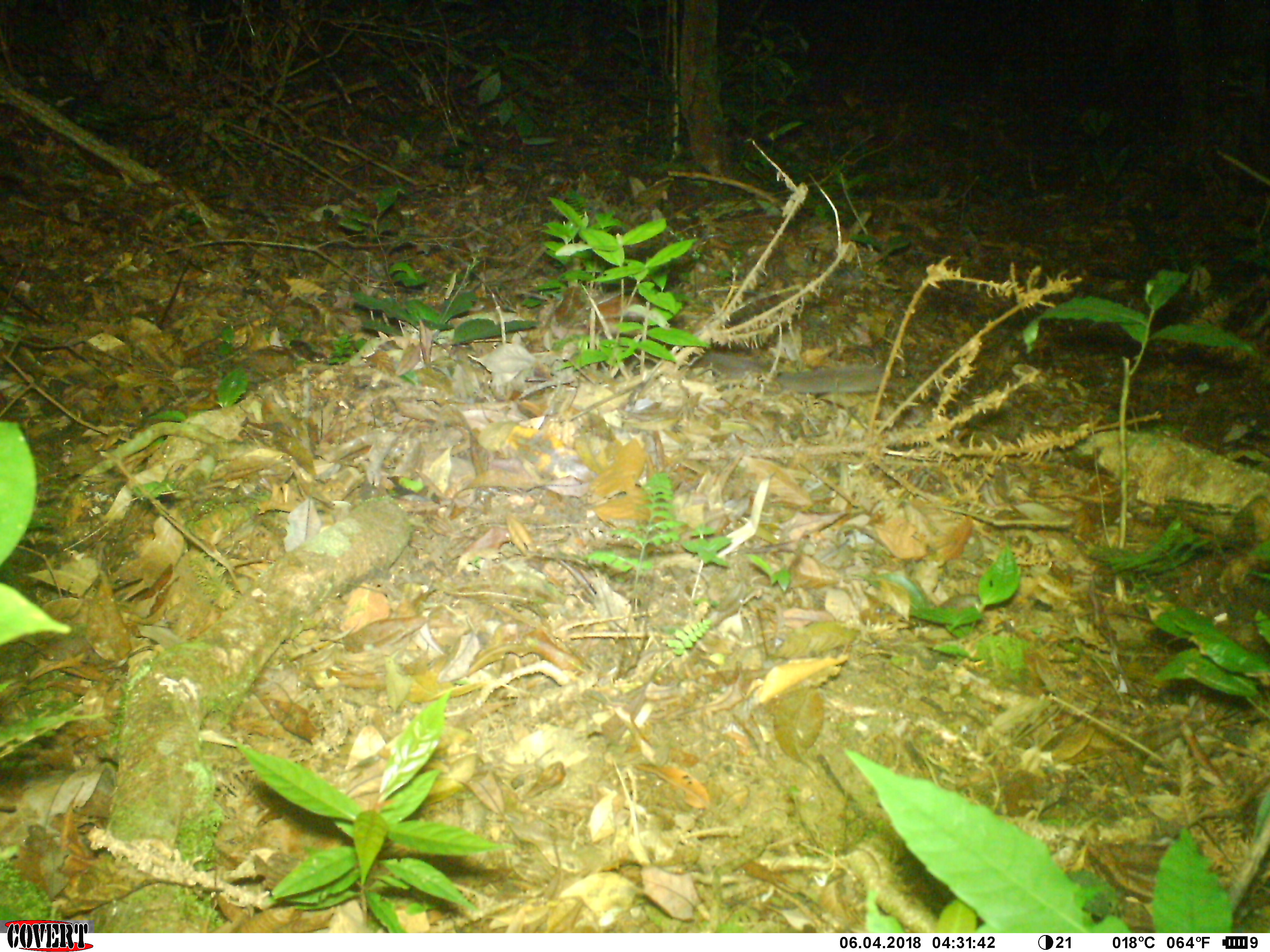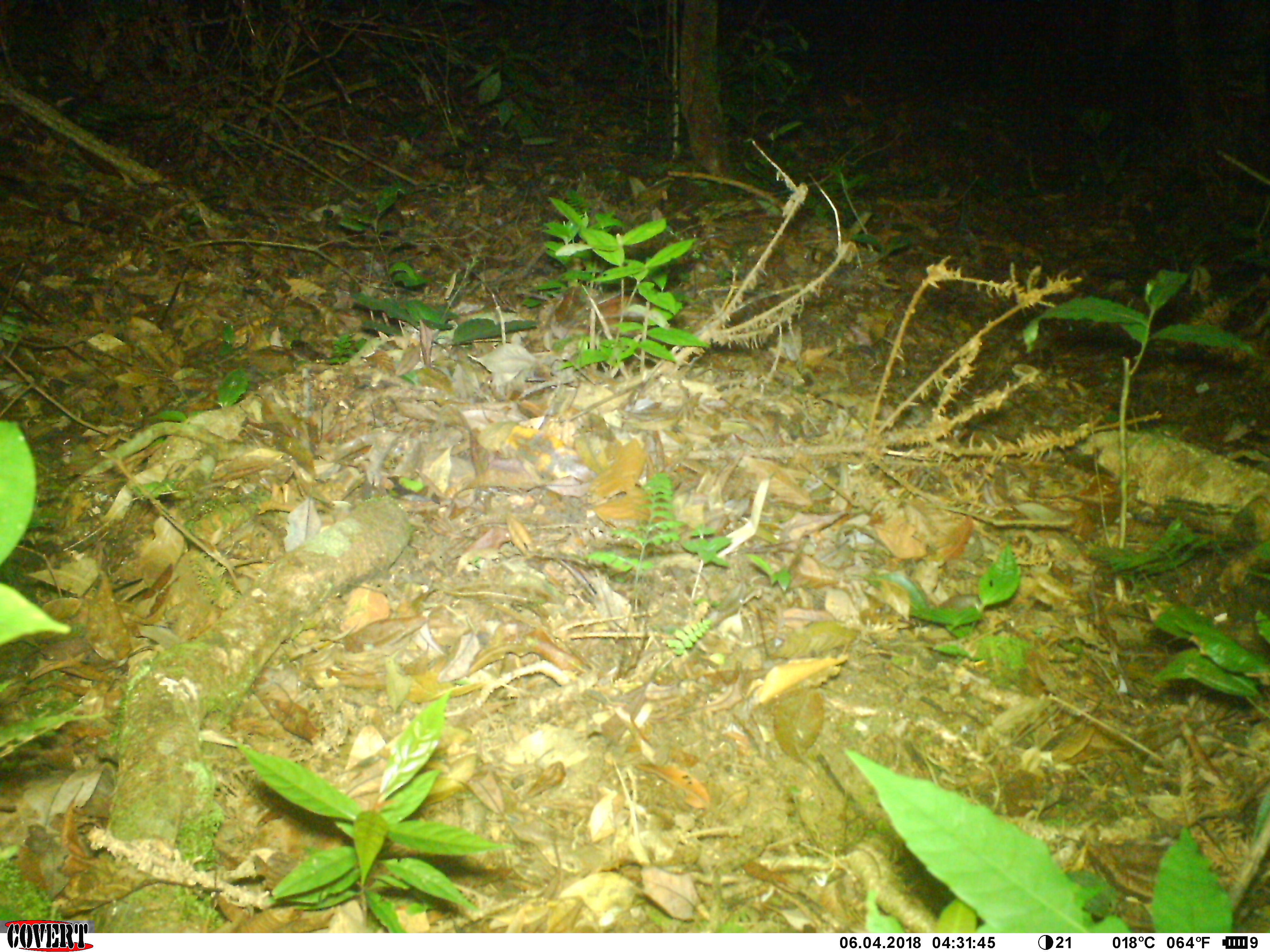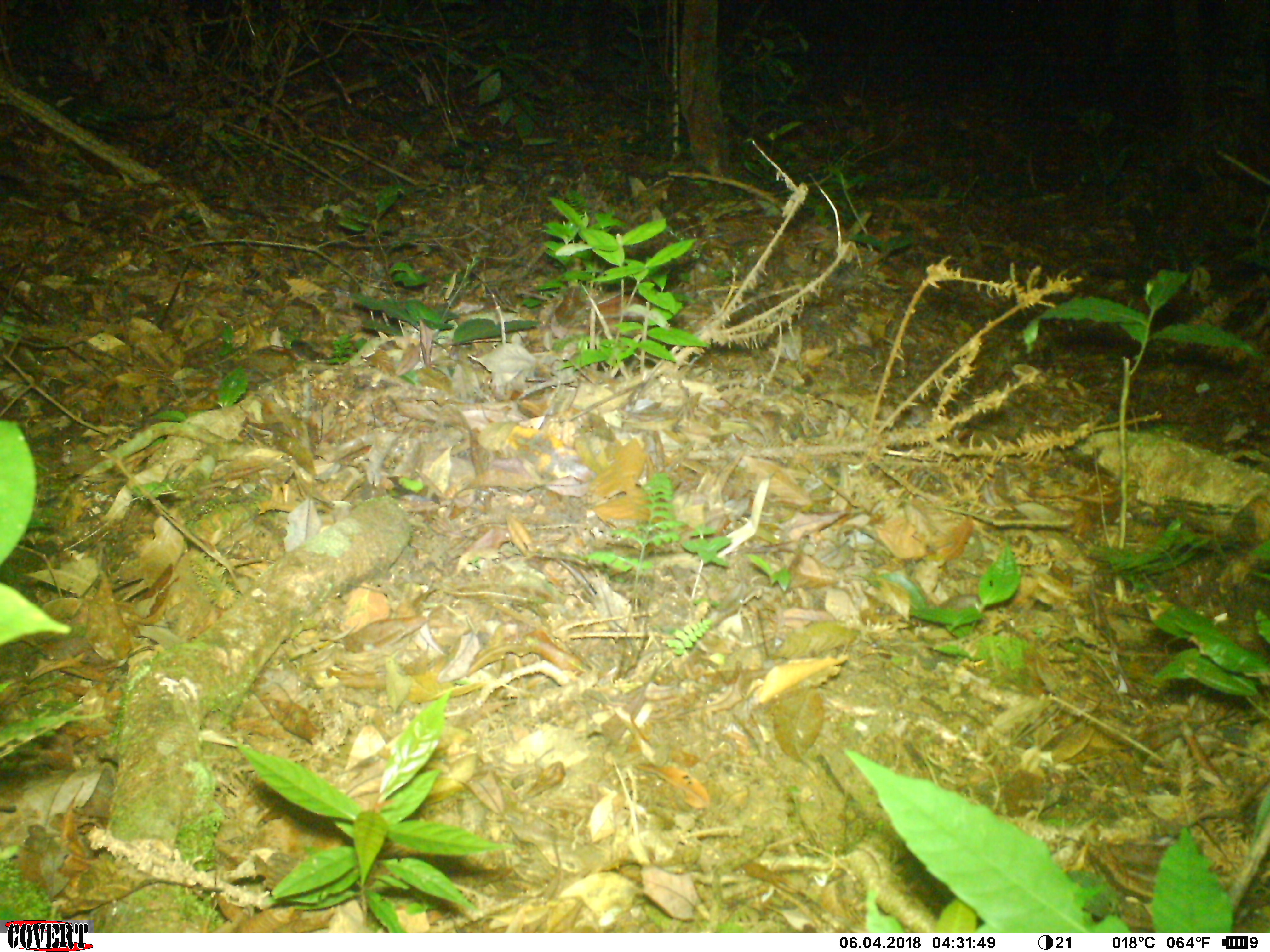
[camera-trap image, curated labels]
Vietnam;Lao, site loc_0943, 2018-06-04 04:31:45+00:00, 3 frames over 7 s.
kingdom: Animalia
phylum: Chordata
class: Mammalia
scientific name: Mammalia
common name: mammal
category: unidentified small mammal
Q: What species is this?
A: Unidentified small mammal (mammal) (Mammalia).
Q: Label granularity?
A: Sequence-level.